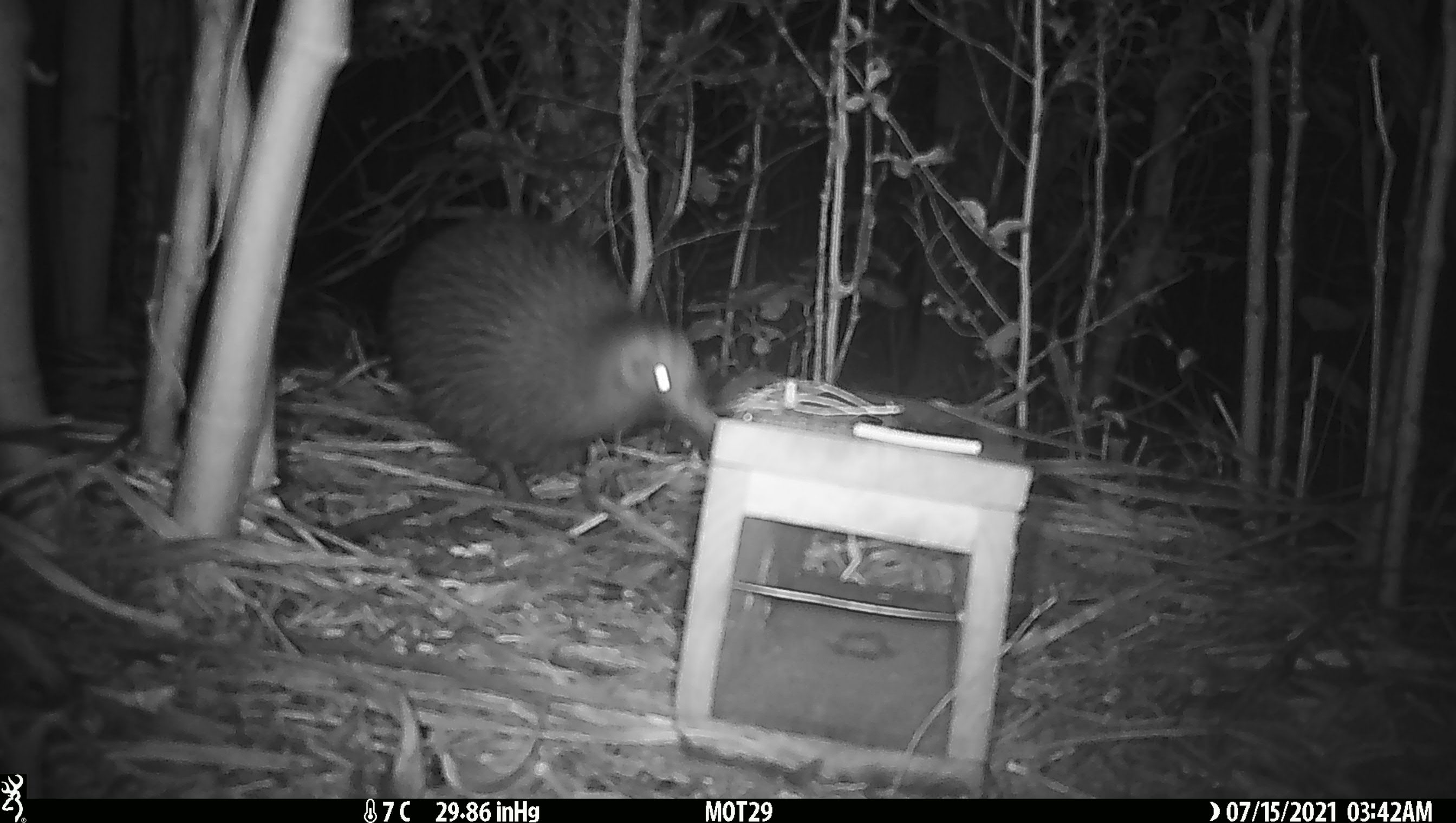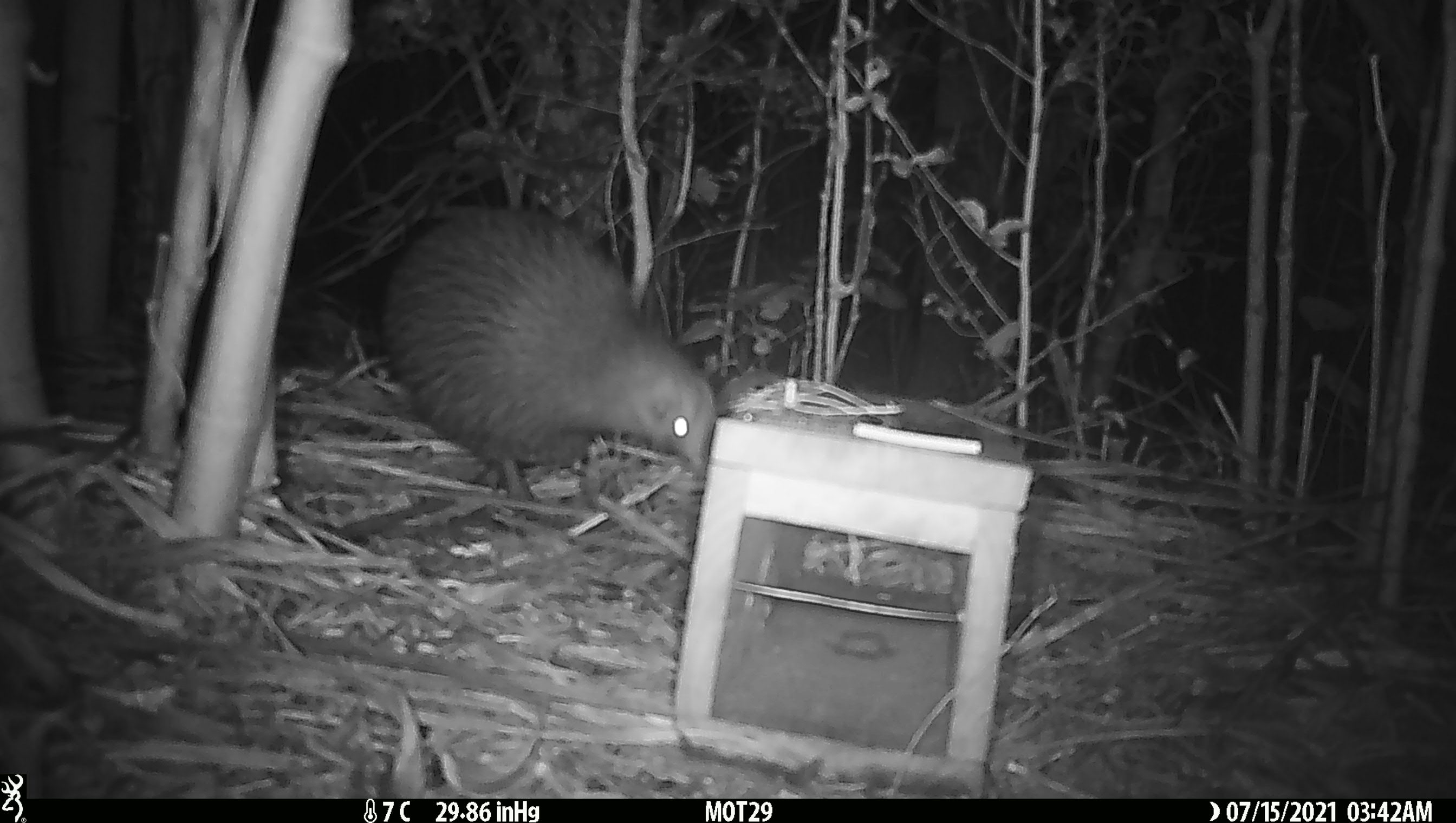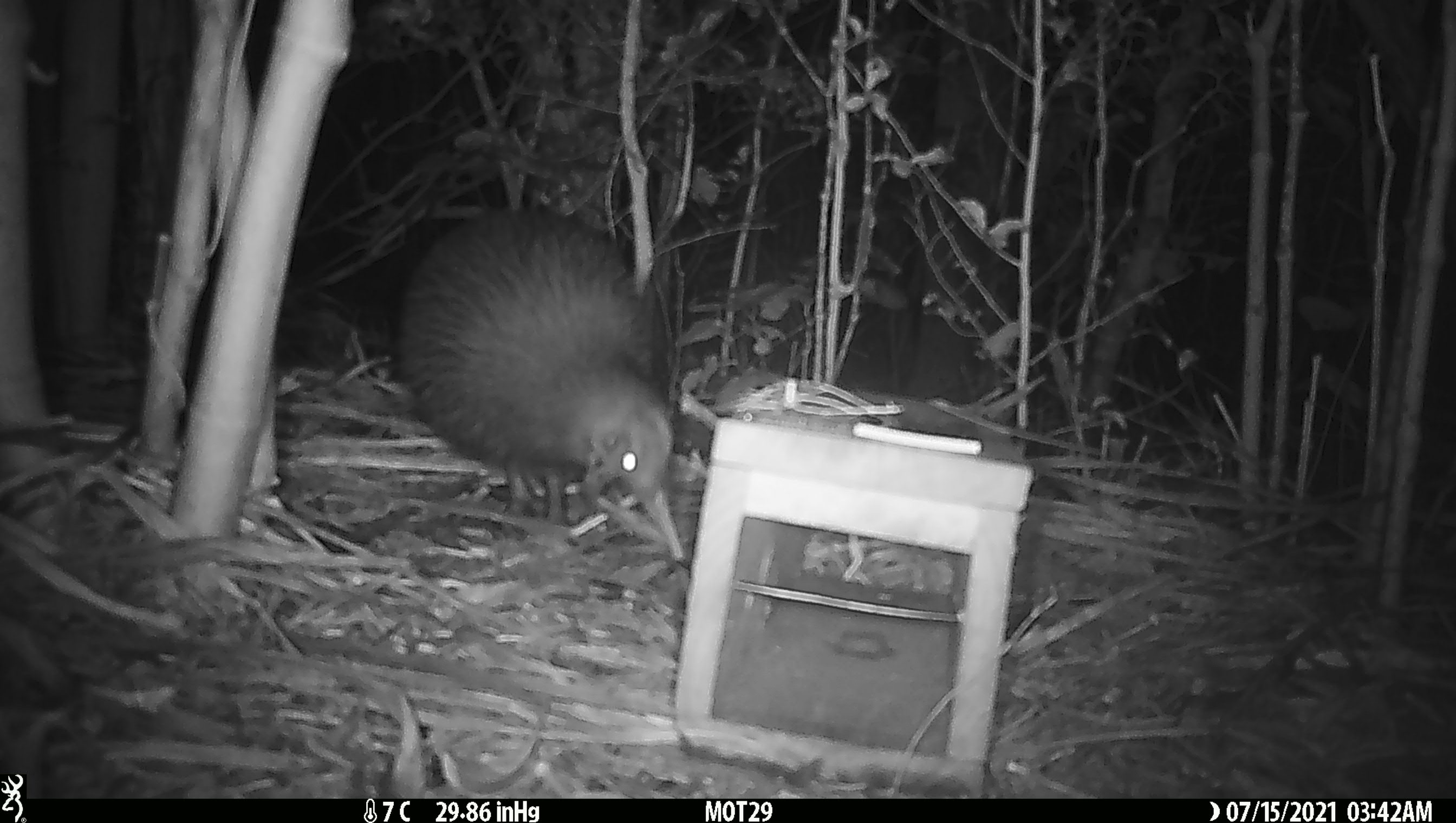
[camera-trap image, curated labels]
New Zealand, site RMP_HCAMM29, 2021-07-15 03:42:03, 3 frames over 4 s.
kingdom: Animalia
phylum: Chordata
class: Aves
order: Apterygiformes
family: Apterygidae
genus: Apteryx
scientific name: Apteryx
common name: kiwi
Kiwi (Apteryx).